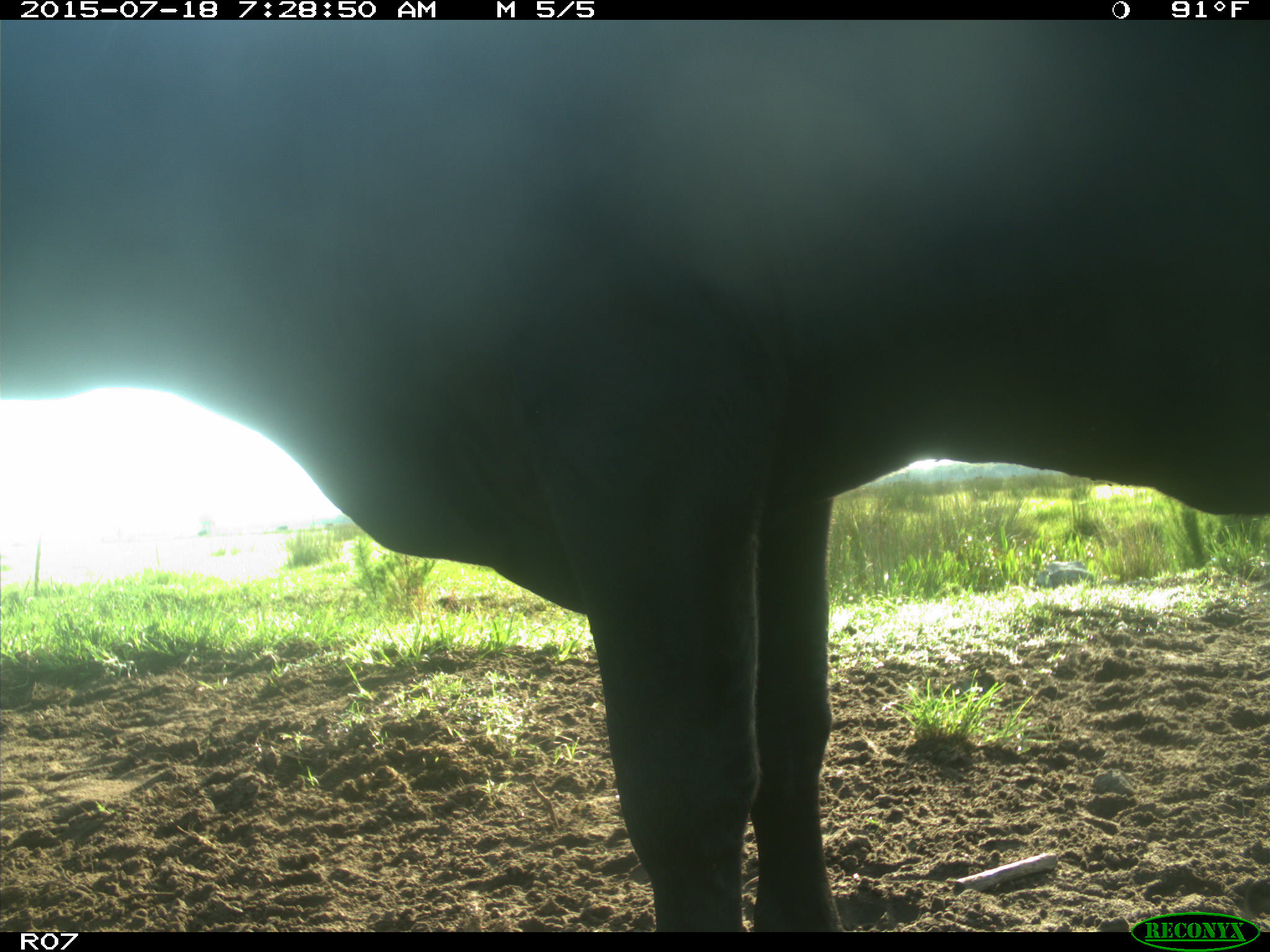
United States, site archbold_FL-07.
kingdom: Animalia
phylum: Chordata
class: Mammalia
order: Artiodactyla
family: Bovidae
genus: Bos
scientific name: Bos taurus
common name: domestic cow